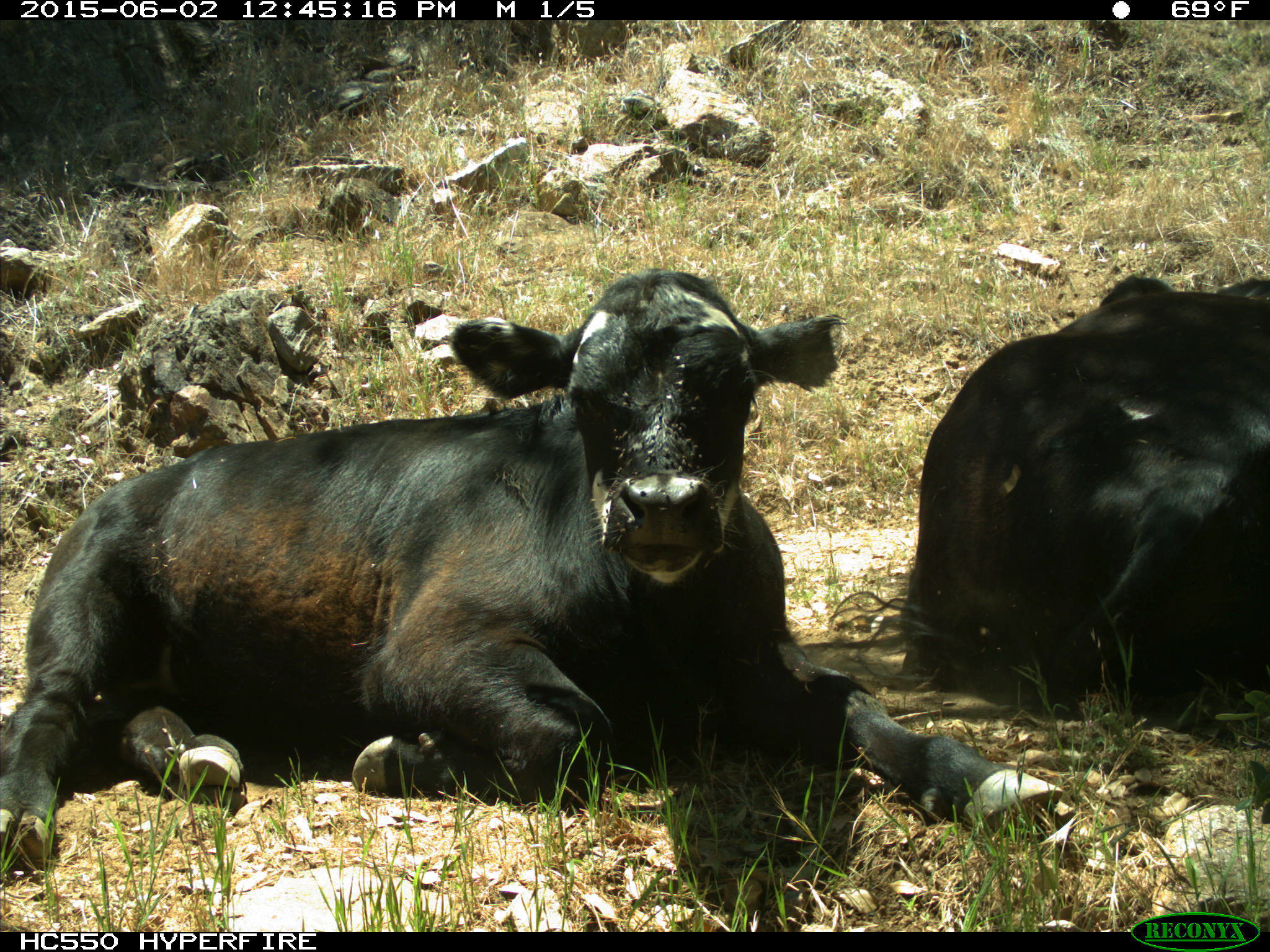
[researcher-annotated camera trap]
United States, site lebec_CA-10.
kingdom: Animalia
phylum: Chordata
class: Mammalia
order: Artiodactyla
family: Bovidae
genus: Bos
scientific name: Bos taurus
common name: domestic cow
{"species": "Bos taurus (domestic cow)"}